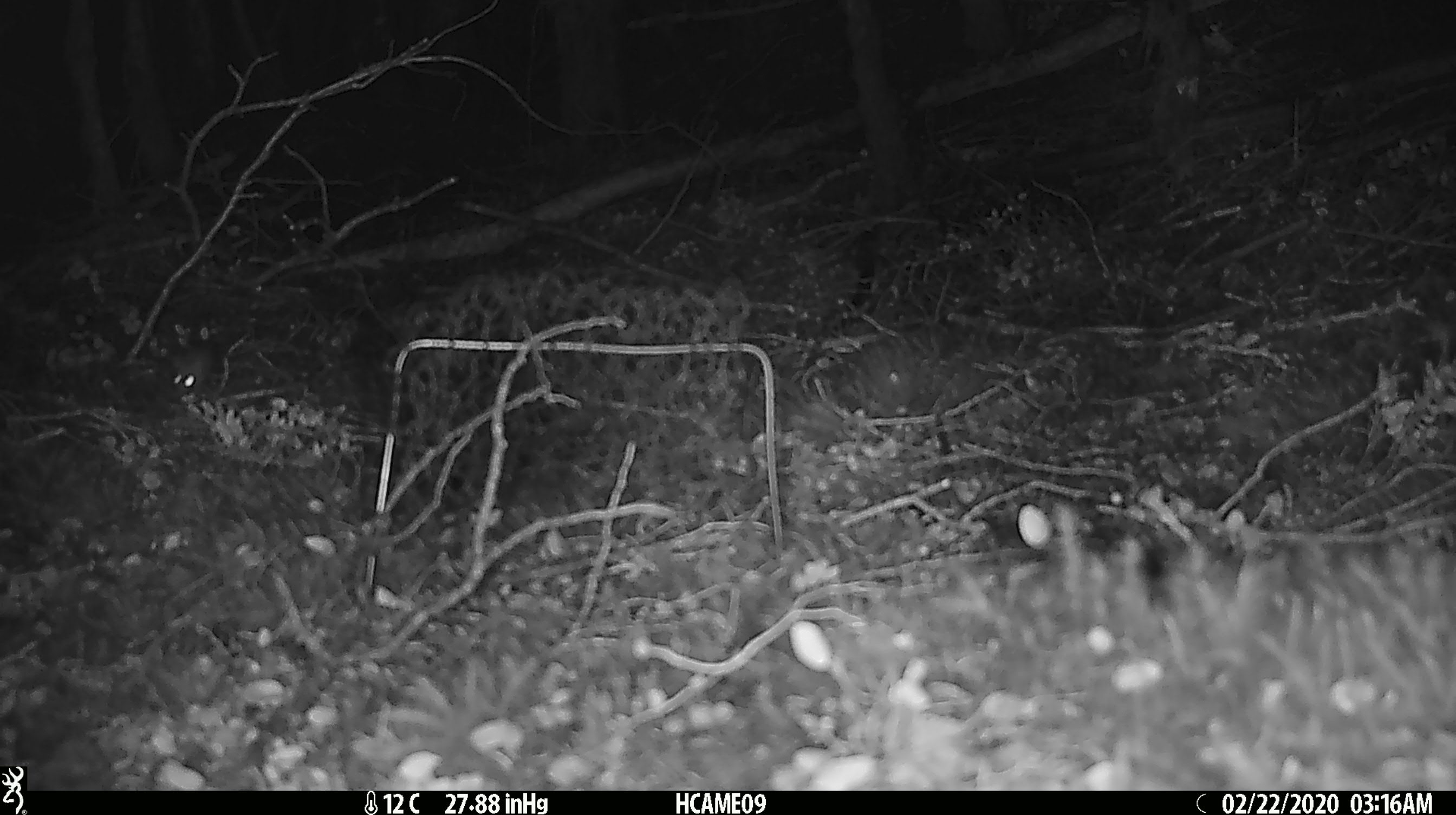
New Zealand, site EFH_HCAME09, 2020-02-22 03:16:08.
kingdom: Animalia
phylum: Chordata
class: Mammalia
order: Rodentia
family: Muridae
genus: Mus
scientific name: Mus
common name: mouse